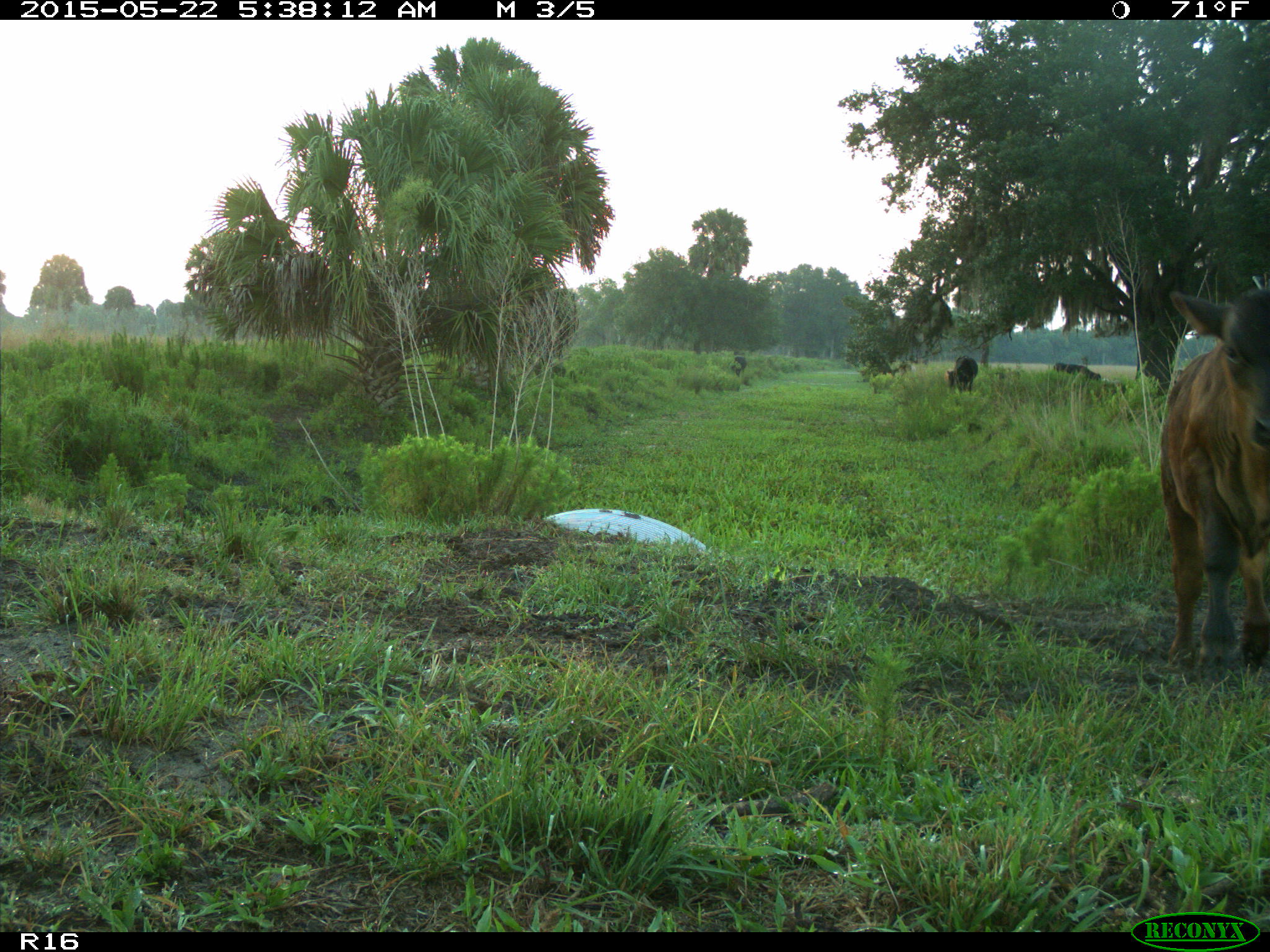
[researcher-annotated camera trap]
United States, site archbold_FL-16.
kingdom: Animalia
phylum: Chordata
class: Mammalia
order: Artiodactyla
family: Bovidae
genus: Bos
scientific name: Bos taurus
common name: domestic cow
Bos taurus (domestic cow).